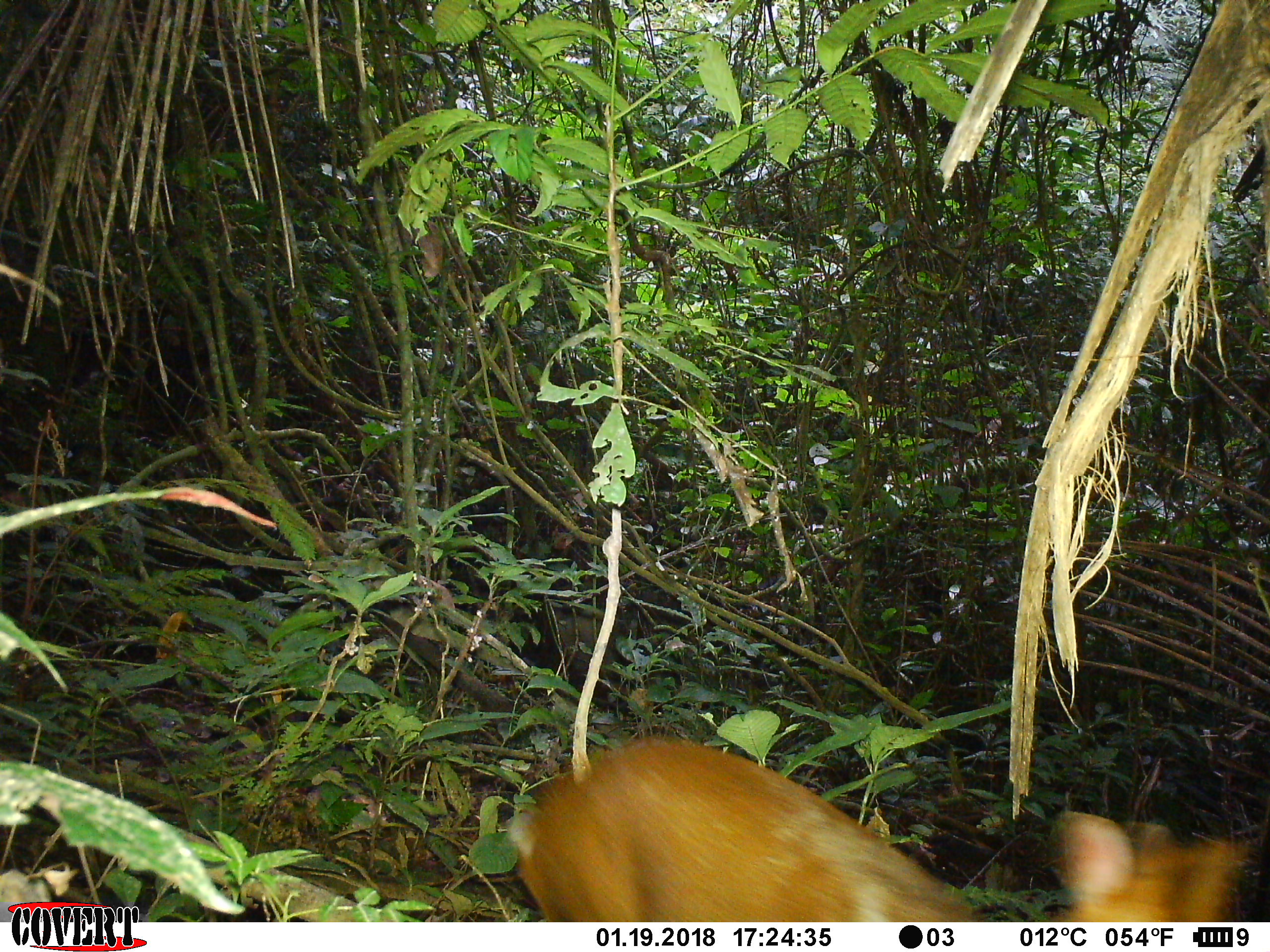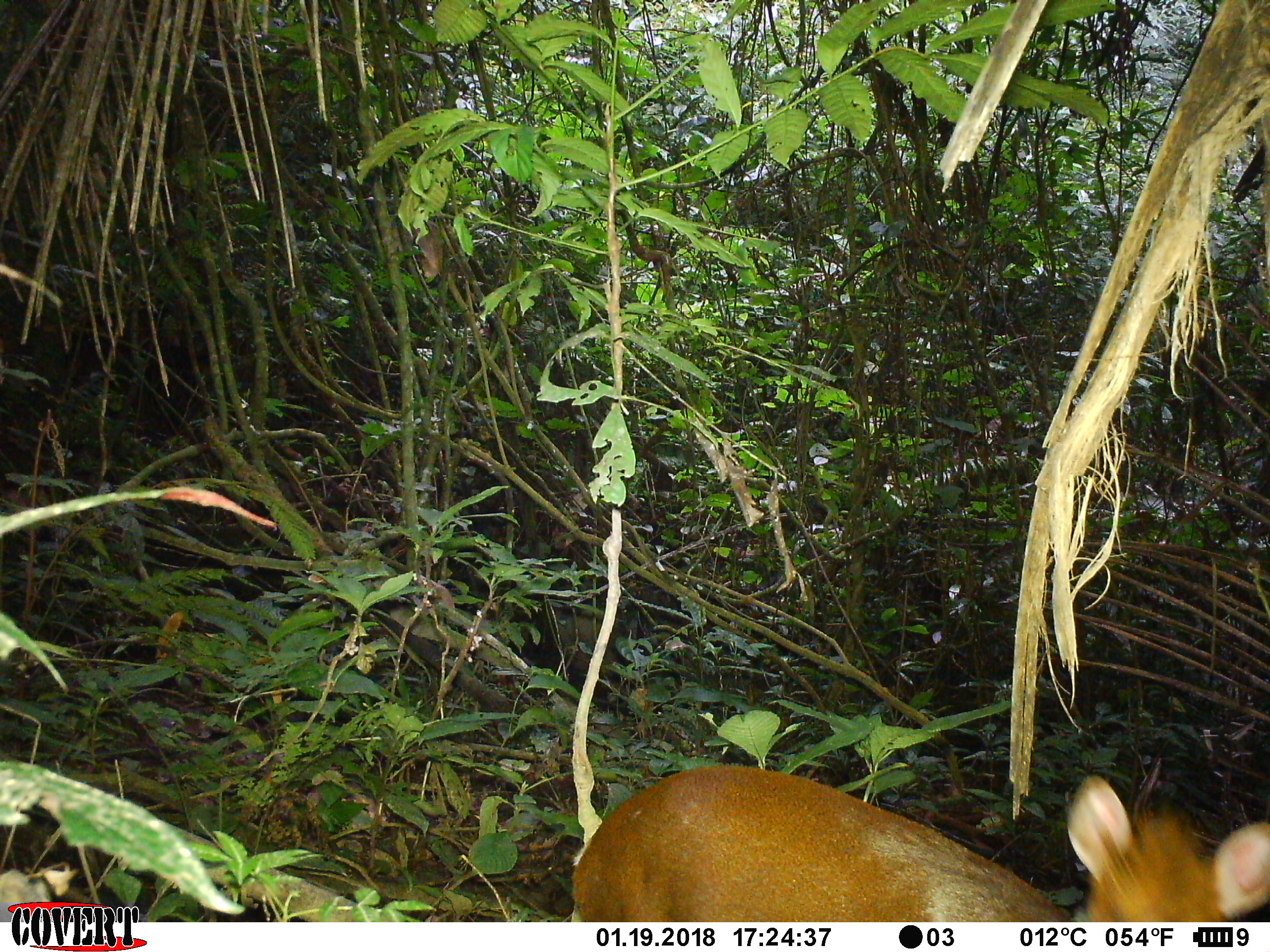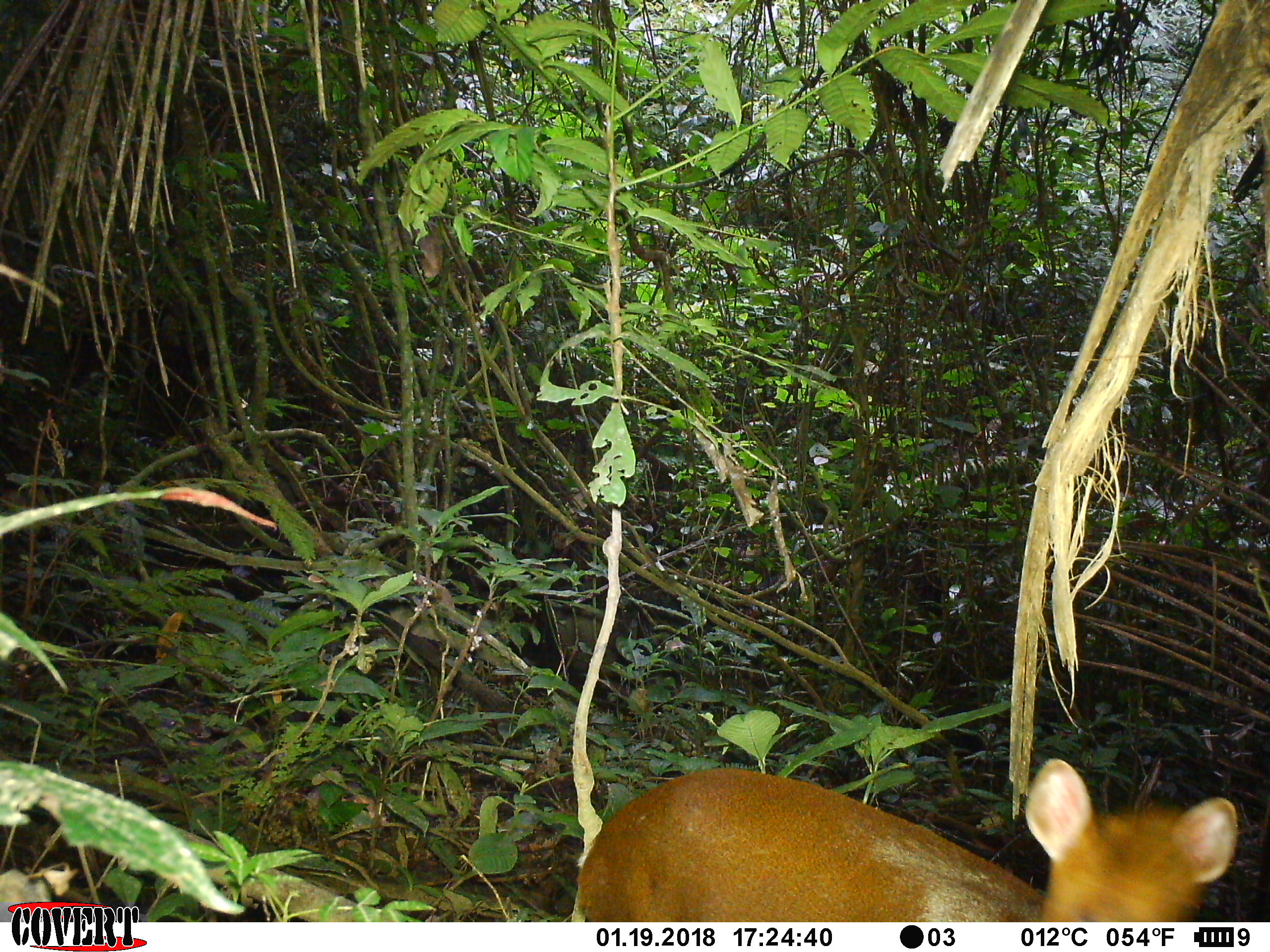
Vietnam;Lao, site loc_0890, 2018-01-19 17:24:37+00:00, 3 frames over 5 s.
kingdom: Animalia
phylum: Chordata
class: Mammalia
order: Artiodactyla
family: Cervidae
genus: Muntiacus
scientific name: Muntiacus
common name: muntjacs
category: unidentified muntjac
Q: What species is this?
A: Unidentified muntjac (muntjacs) (Muntiacus).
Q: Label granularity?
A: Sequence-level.